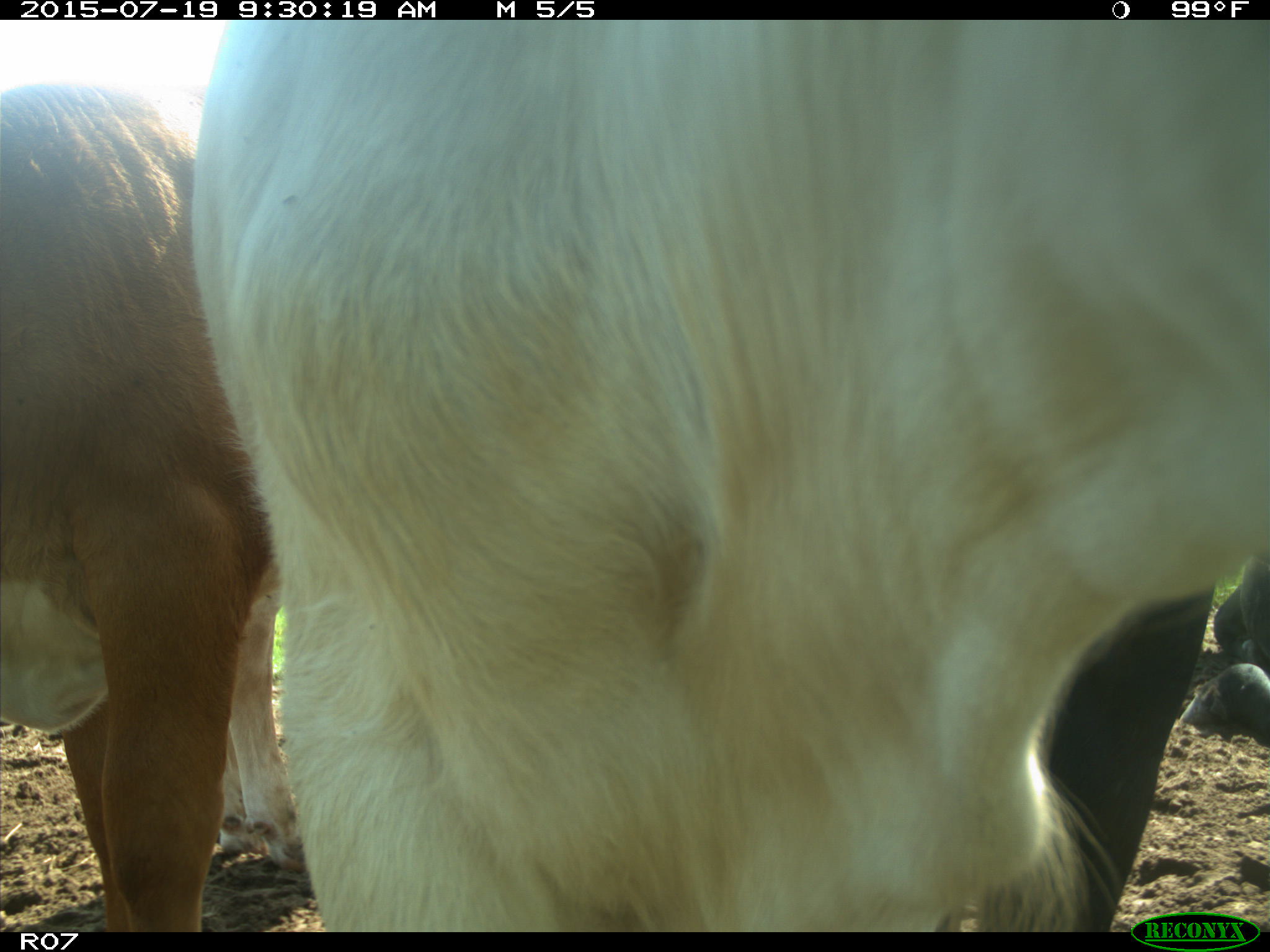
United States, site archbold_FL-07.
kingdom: Animalia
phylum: Chordata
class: Mammalia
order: Artiodactyla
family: Bovidae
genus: Bos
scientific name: Bos taurus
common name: domestic cow